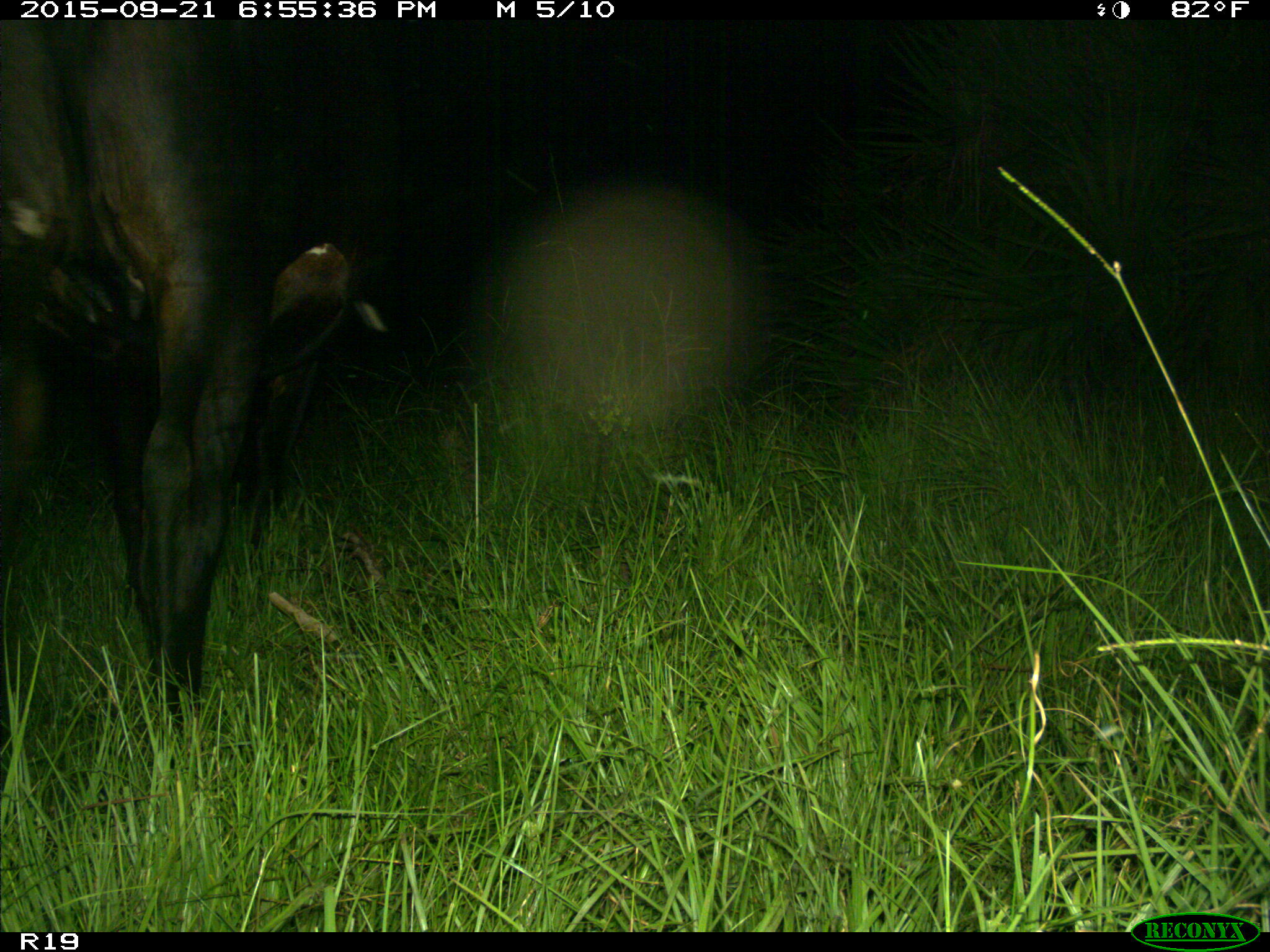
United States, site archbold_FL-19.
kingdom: Animalia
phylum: Chordata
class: Mammalia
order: Artiodactyla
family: Bovidae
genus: Bos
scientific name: Bos taurus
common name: domestic cow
Bos taurus (domestic cow).